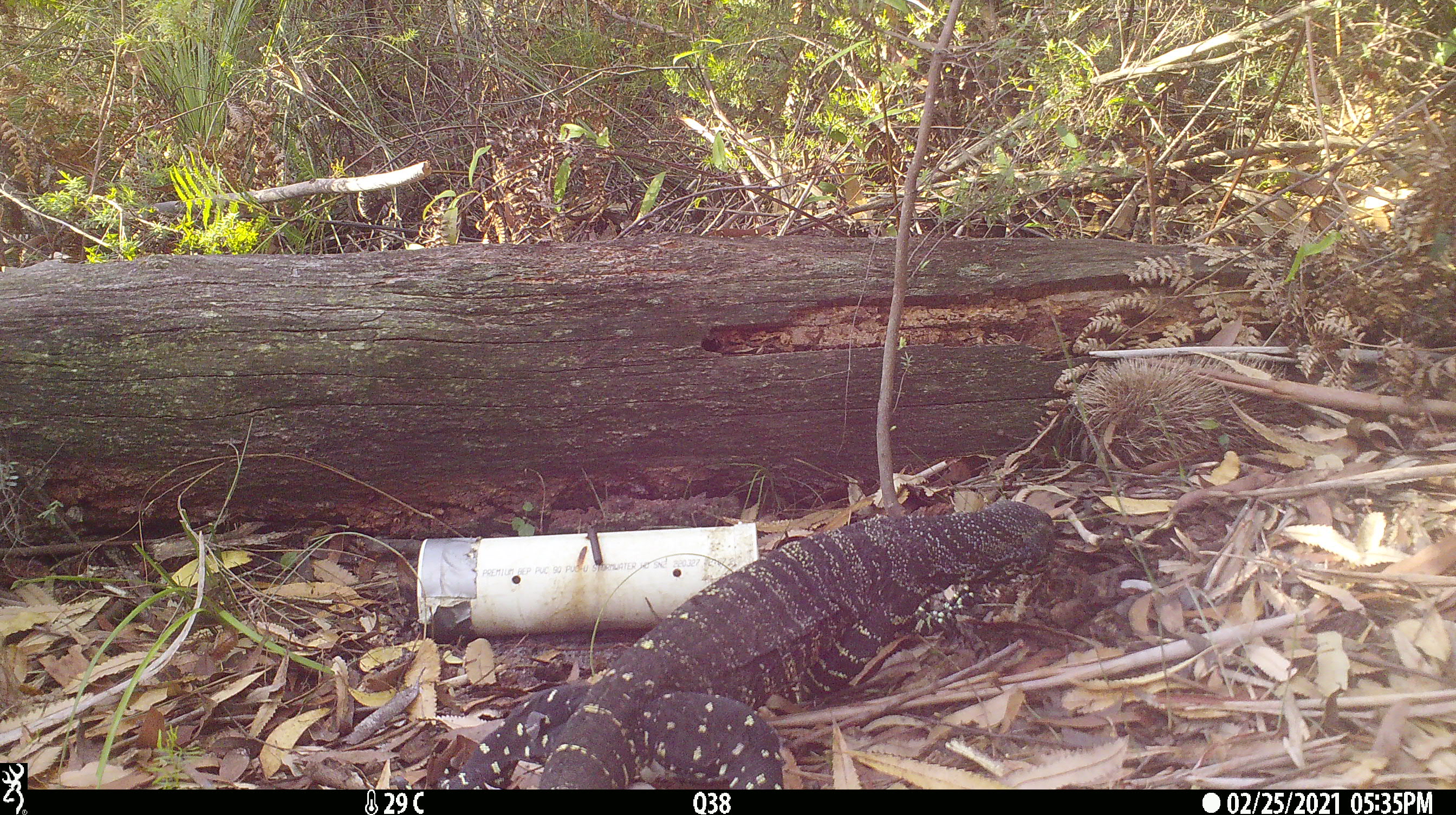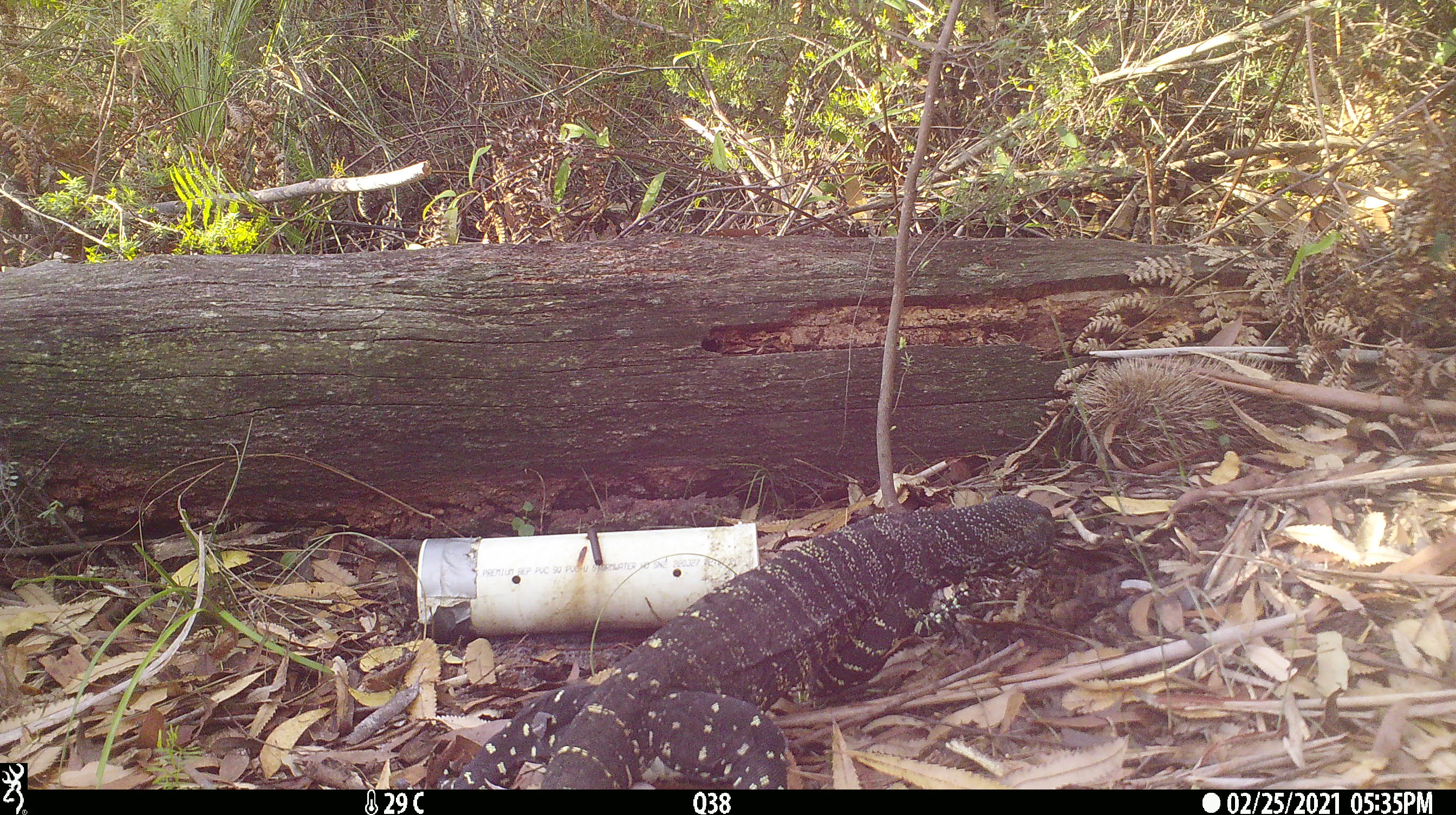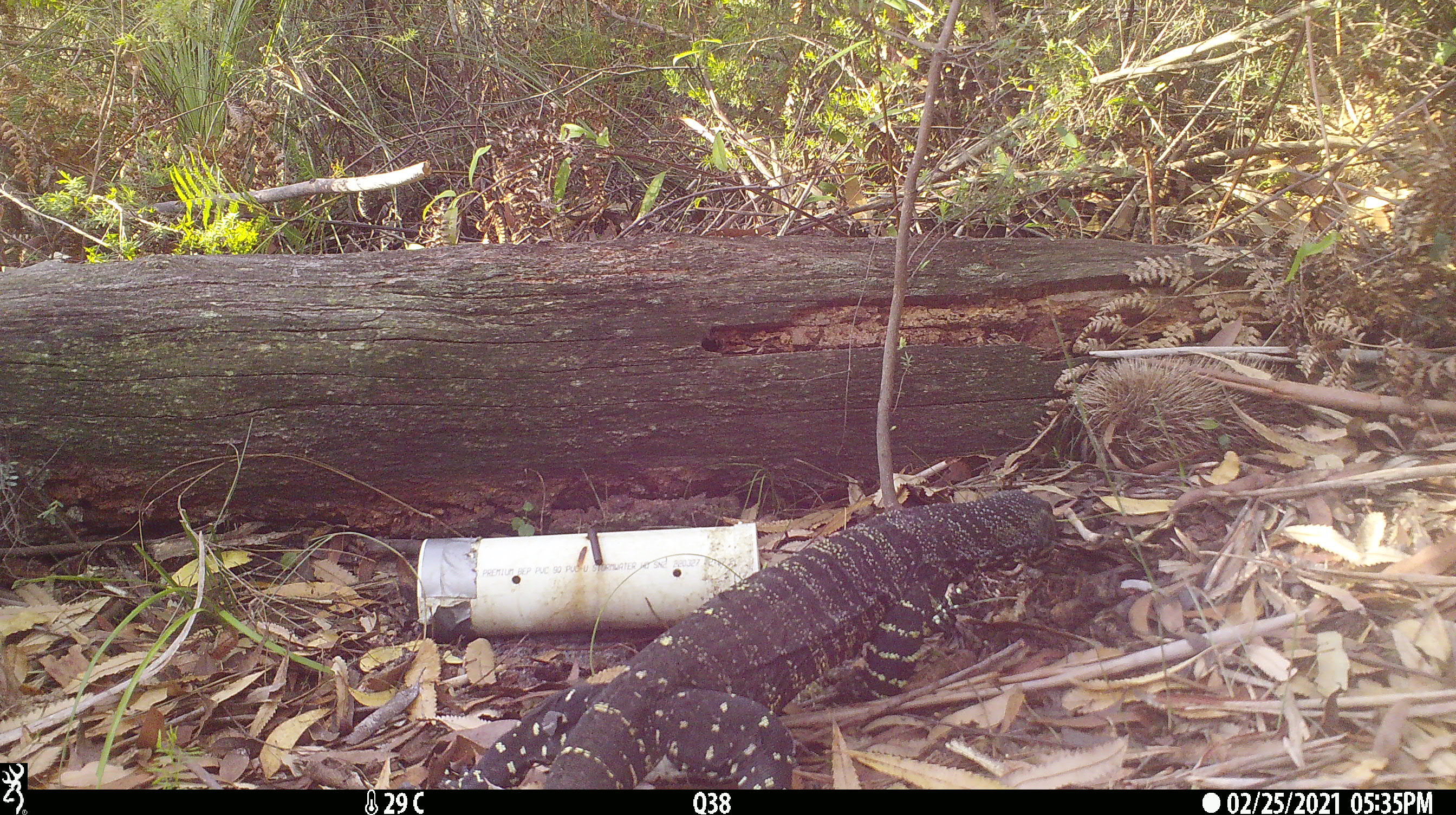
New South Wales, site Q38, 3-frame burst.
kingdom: Animalia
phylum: Chordata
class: Reptilia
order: Squamata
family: Varanidae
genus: Varanus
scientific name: Varanus varius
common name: lace monitor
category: goanna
Goanna (lace monitor) (Varanus varius).